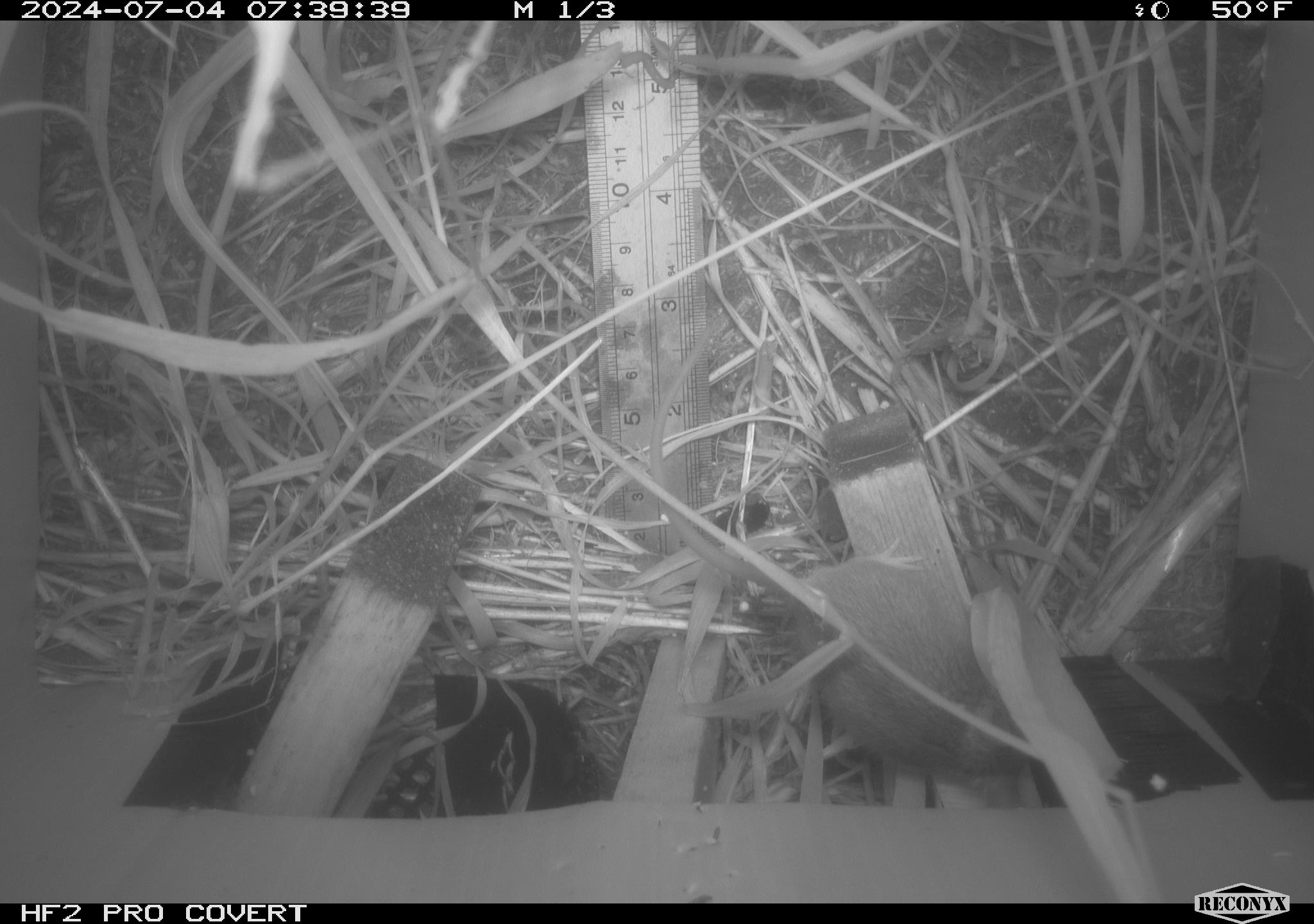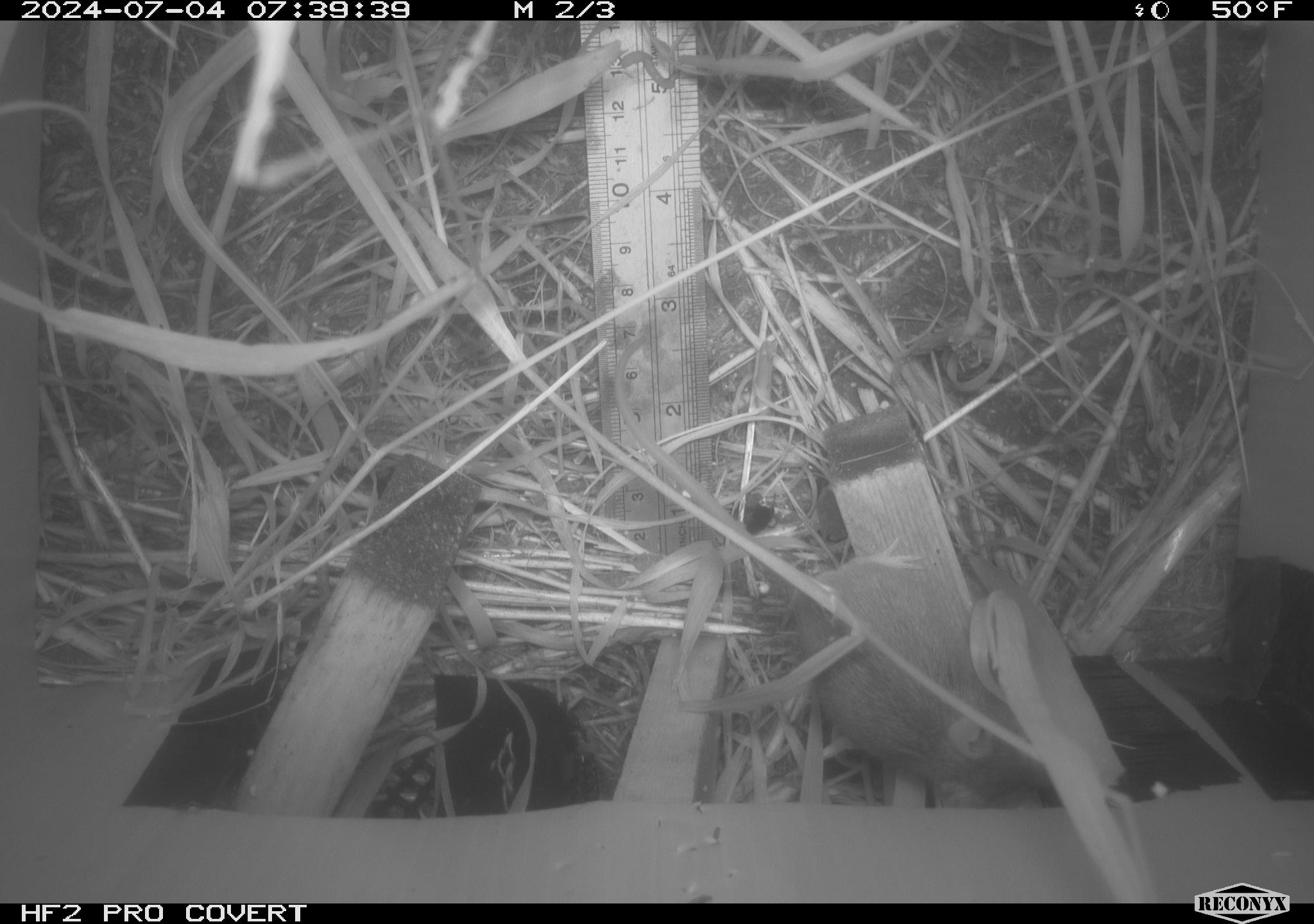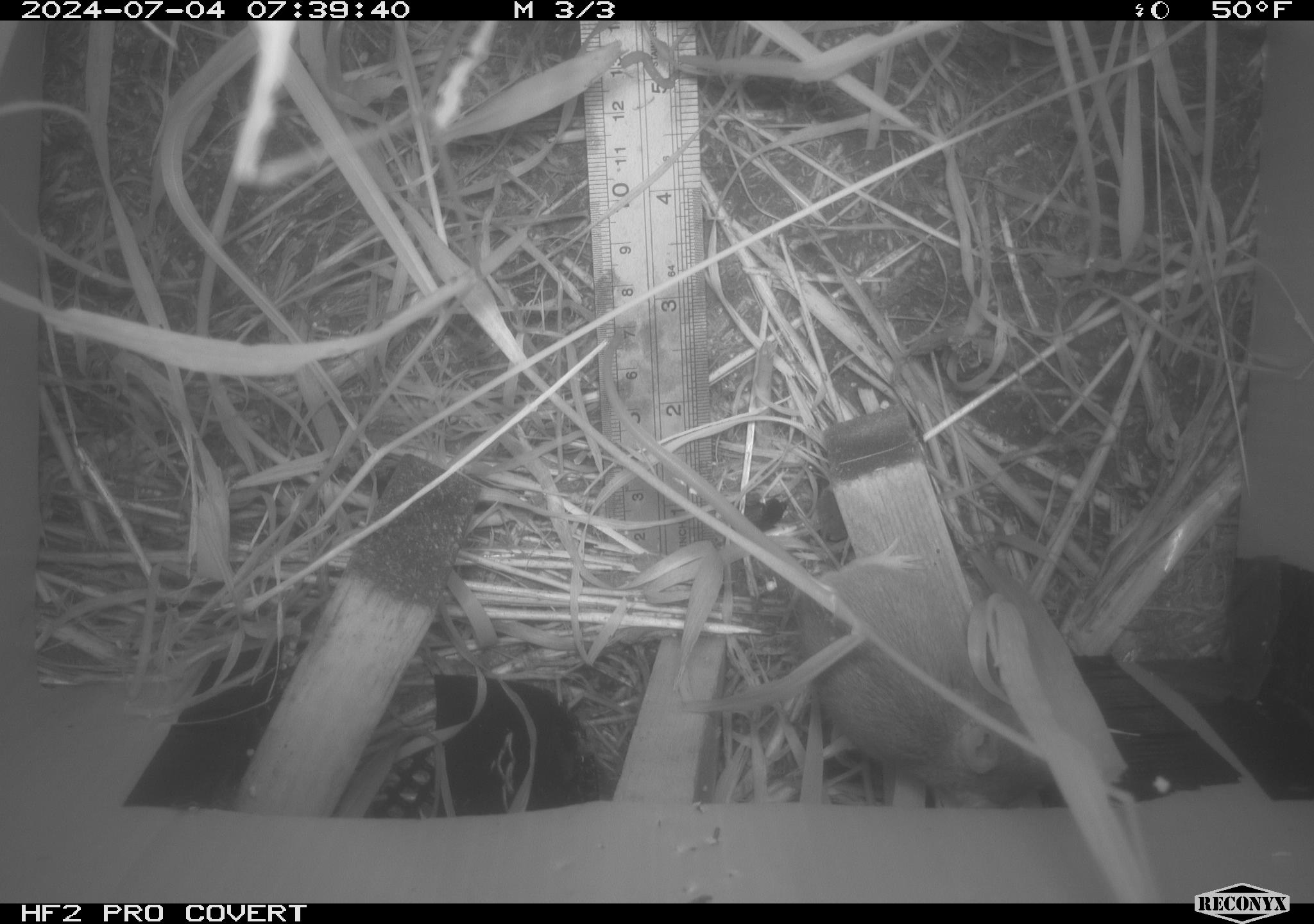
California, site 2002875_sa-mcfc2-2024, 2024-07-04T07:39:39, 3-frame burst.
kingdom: Animalia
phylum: Chordata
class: Mammalia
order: Rodentia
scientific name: Rodentia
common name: rodent